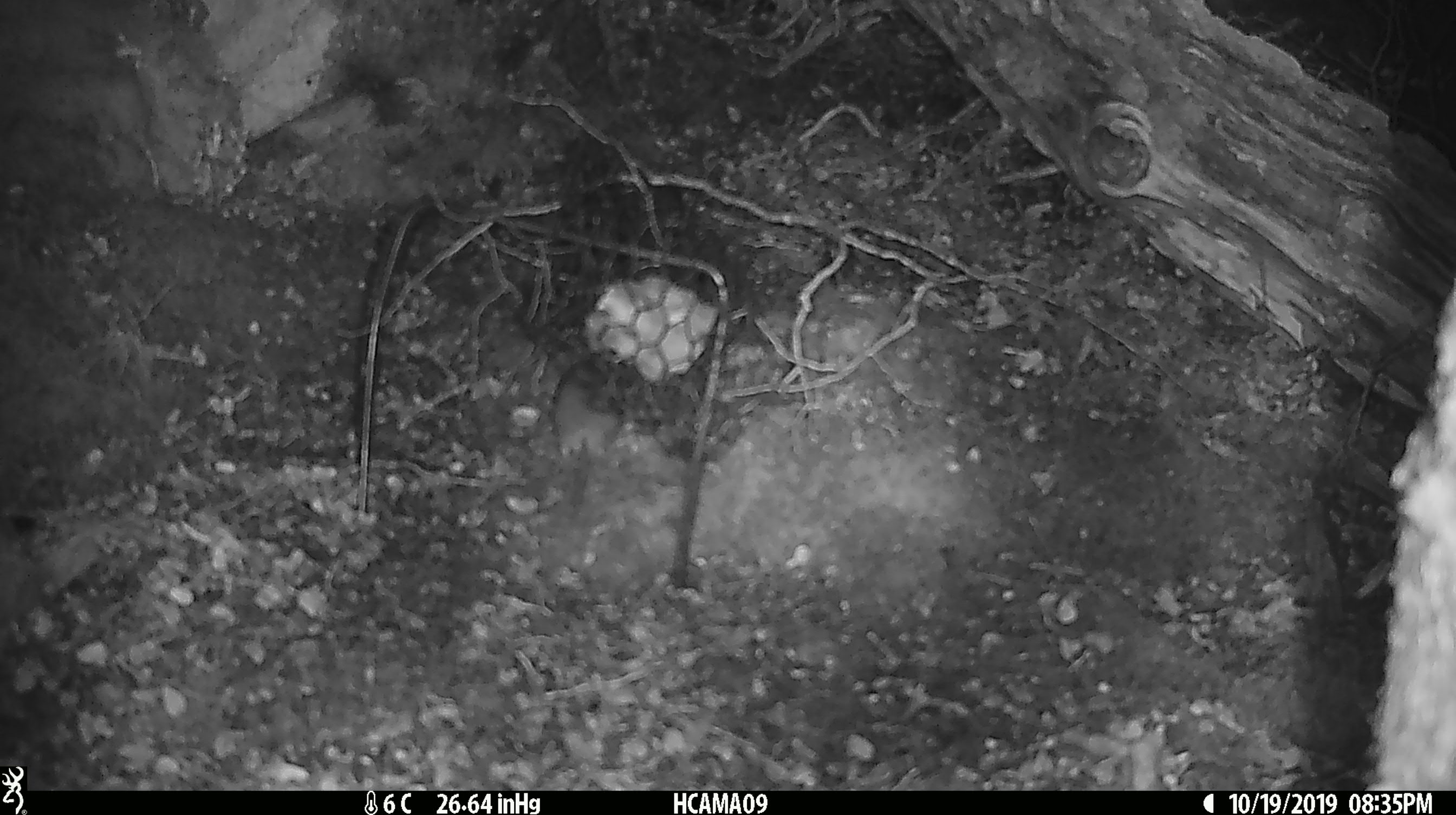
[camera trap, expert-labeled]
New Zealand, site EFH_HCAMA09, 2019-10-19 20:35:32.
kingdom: Animalia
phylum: Chordata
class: Mammalia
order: Rodentia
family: Muridae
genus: Mus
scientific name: Mus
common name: mouse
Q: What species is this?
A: Mouse (Mus).